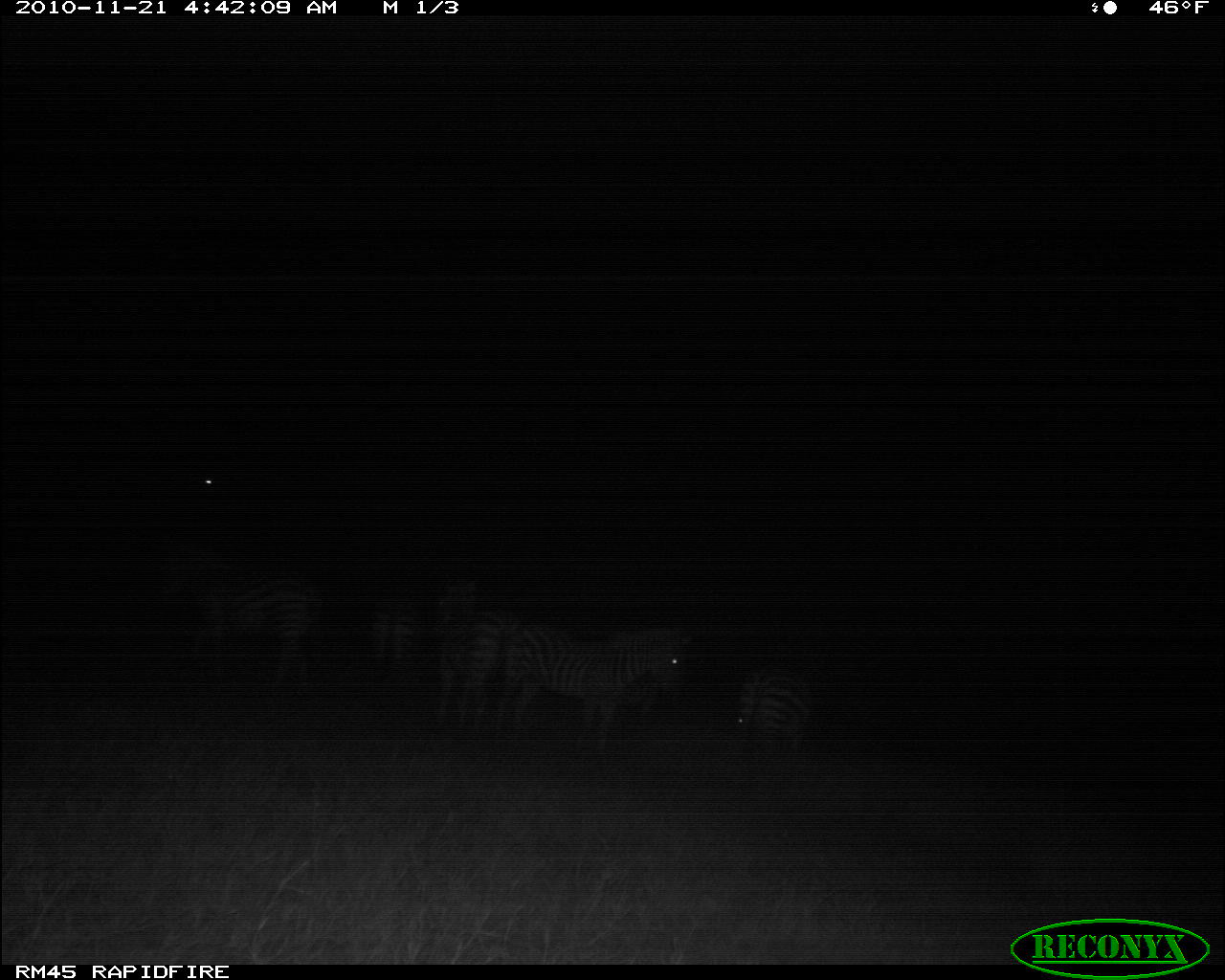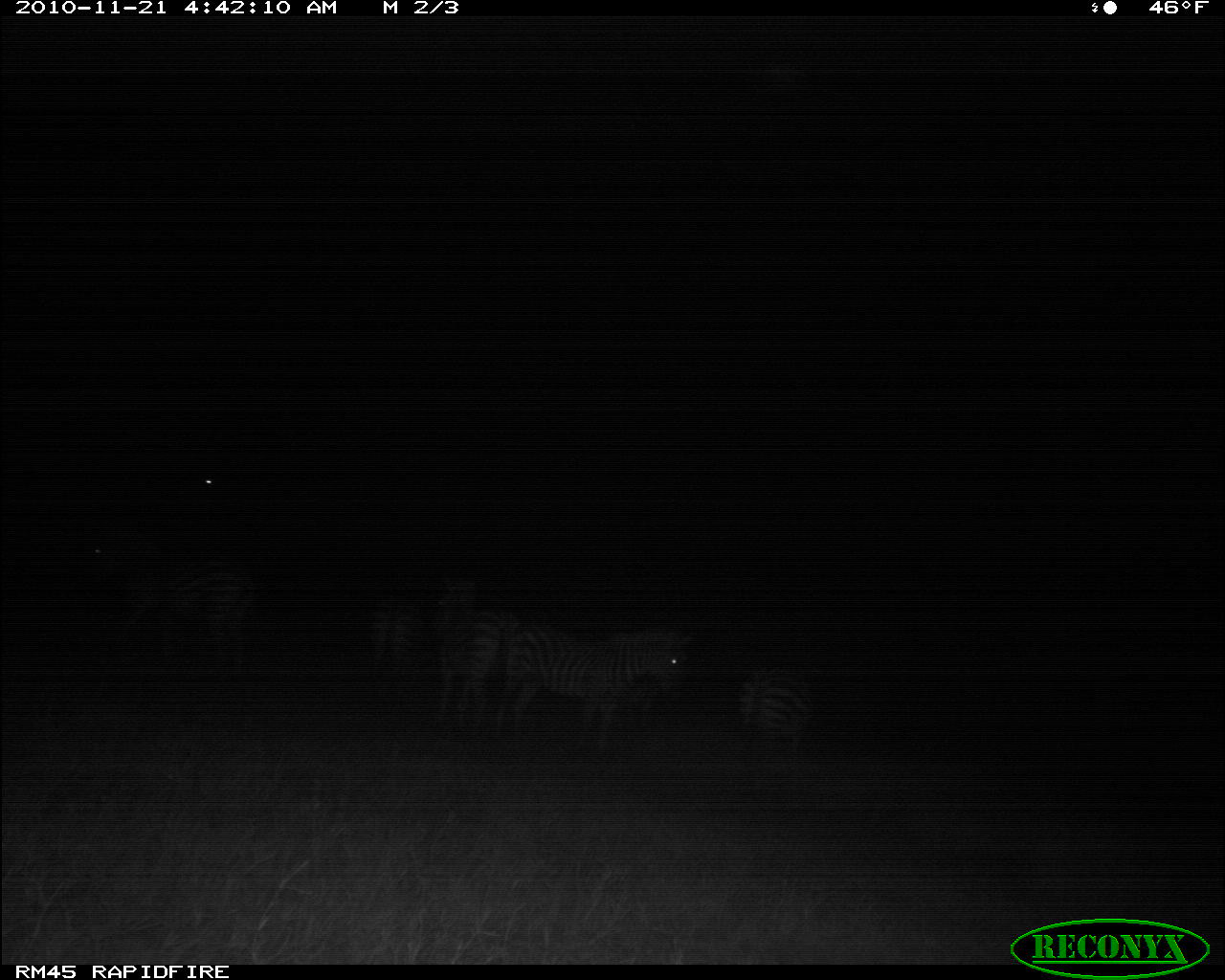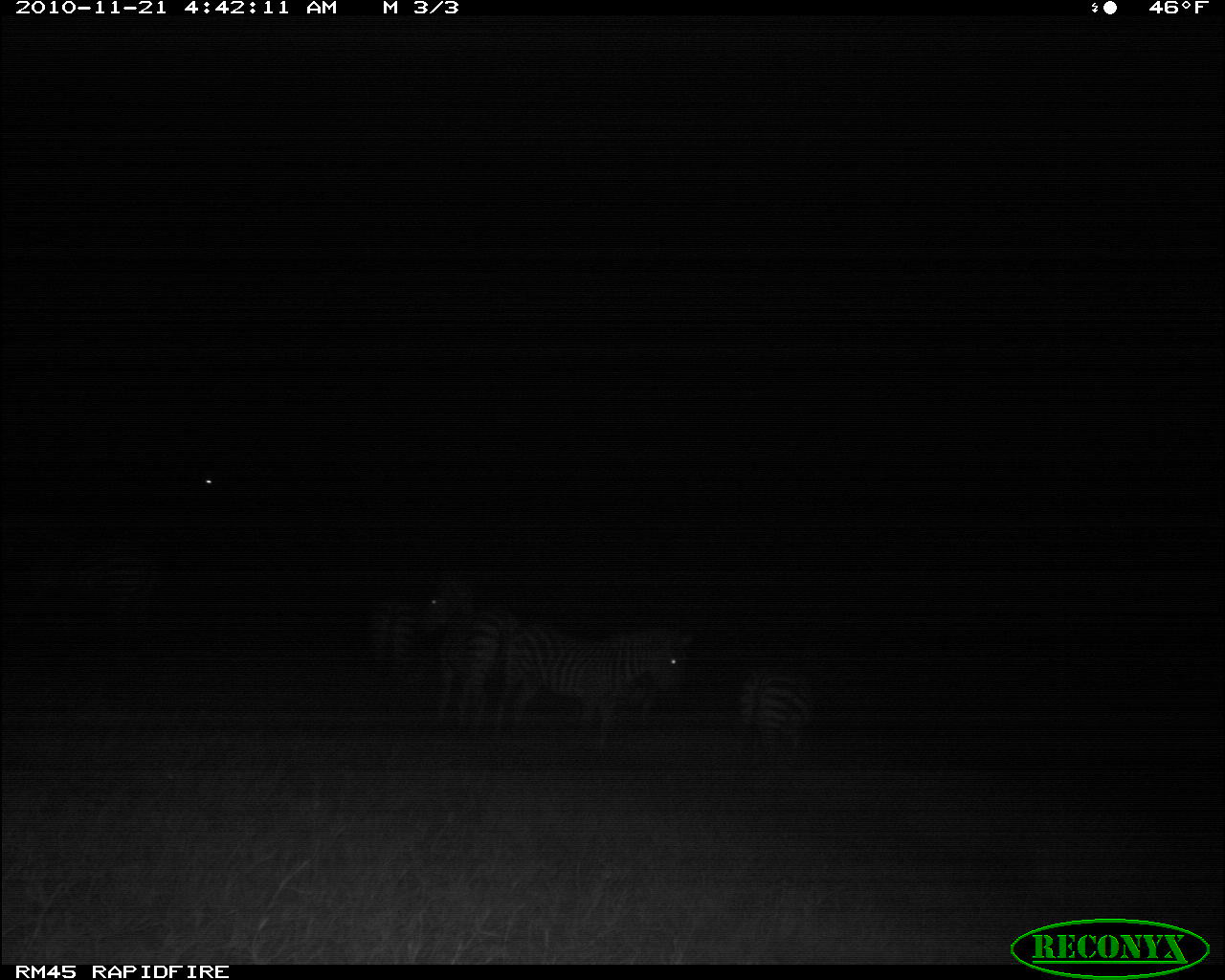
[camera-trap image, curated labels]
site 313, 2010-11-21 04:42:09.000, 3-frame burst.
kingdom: Animalia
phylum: Chordata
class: Mammalia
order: Perissodactyla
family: Equidae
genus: Equus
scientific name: Equus quagga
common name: plains zebra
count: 5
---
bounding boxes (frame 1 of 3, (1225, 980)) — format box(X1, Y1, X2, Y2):
equus quagga: box(501, 624, 683, 769); box(191, 579, 330, 700); box(427, 579, 496, 740); box(732, 661, 818, 768); box(350, 599, 420, 719)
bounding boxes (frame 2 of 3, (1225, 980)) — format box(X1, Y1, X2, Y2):
equus quagga: box(495, 626, 679, 750); box(125, 561, 256, 680); box(438, 578, 523, 730); box(741, 675, 809, 797)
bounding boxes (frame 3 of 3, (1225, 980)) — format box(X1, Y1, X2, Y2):
equus quagga: box(496, 626, 690, 748); box(422, 576, 517, 716); box(737, 666, 813, 765); box(368, 596, 416, 677)